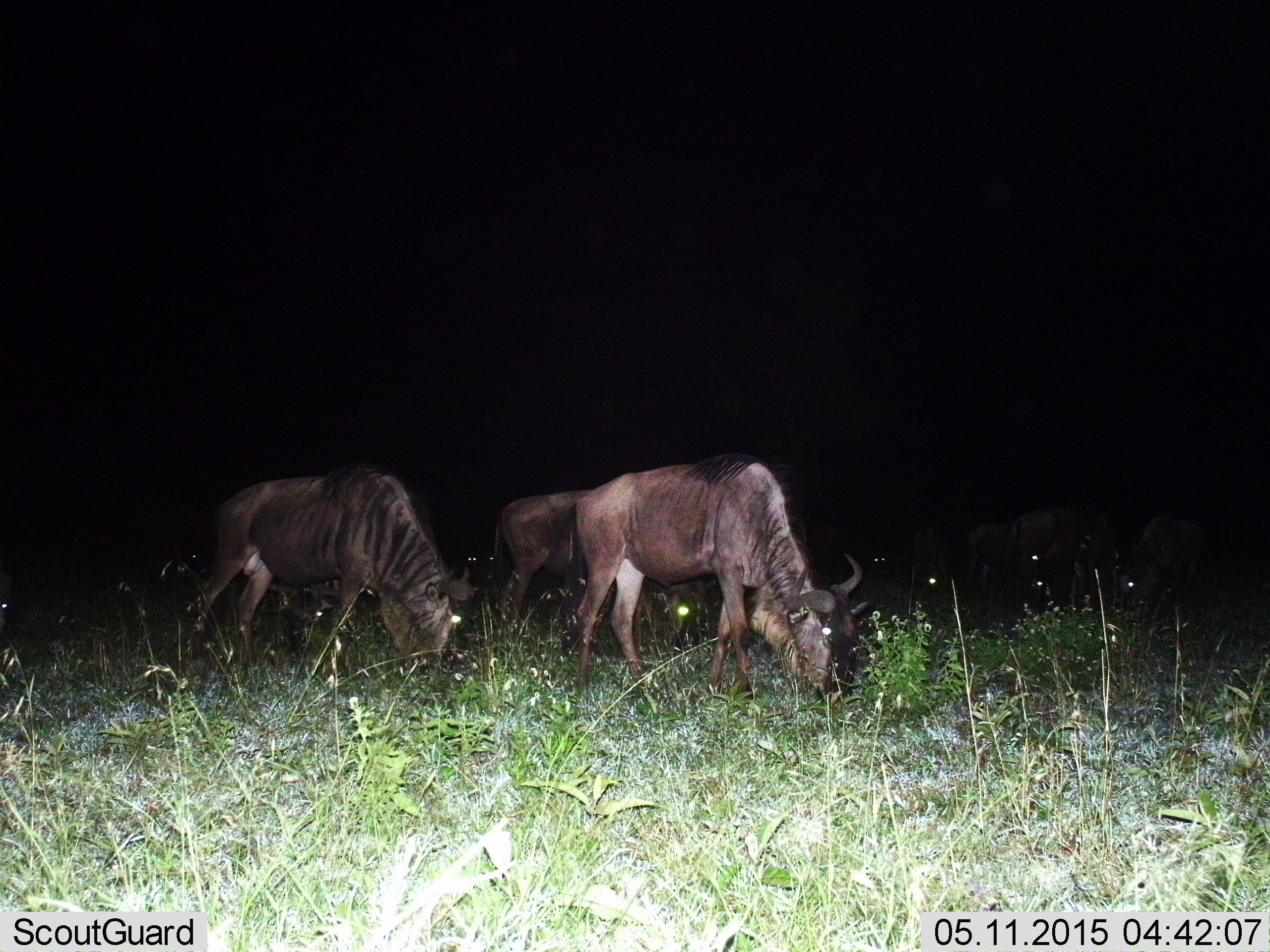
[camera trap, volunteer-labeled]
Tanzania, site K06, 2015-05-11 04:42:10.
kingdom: Animalia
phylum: Chordata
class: Mammalia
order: Artiodactyla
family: Bovidae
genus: Connochaetes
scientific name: Connochaetes taurinus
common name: blue wildebeest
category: wildebeest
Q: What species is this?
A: Wildebeest (blue wildebeest) (Connochaetes taurinus).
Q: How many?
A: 3.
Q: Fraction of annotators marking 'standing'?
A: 30%.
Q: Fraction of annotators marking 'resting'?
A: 0%.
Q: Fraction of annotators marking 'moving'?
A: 0%.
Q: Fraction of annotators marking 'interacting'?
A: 0%.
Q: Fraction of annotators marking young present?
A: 0%.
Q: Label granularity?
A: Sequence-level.